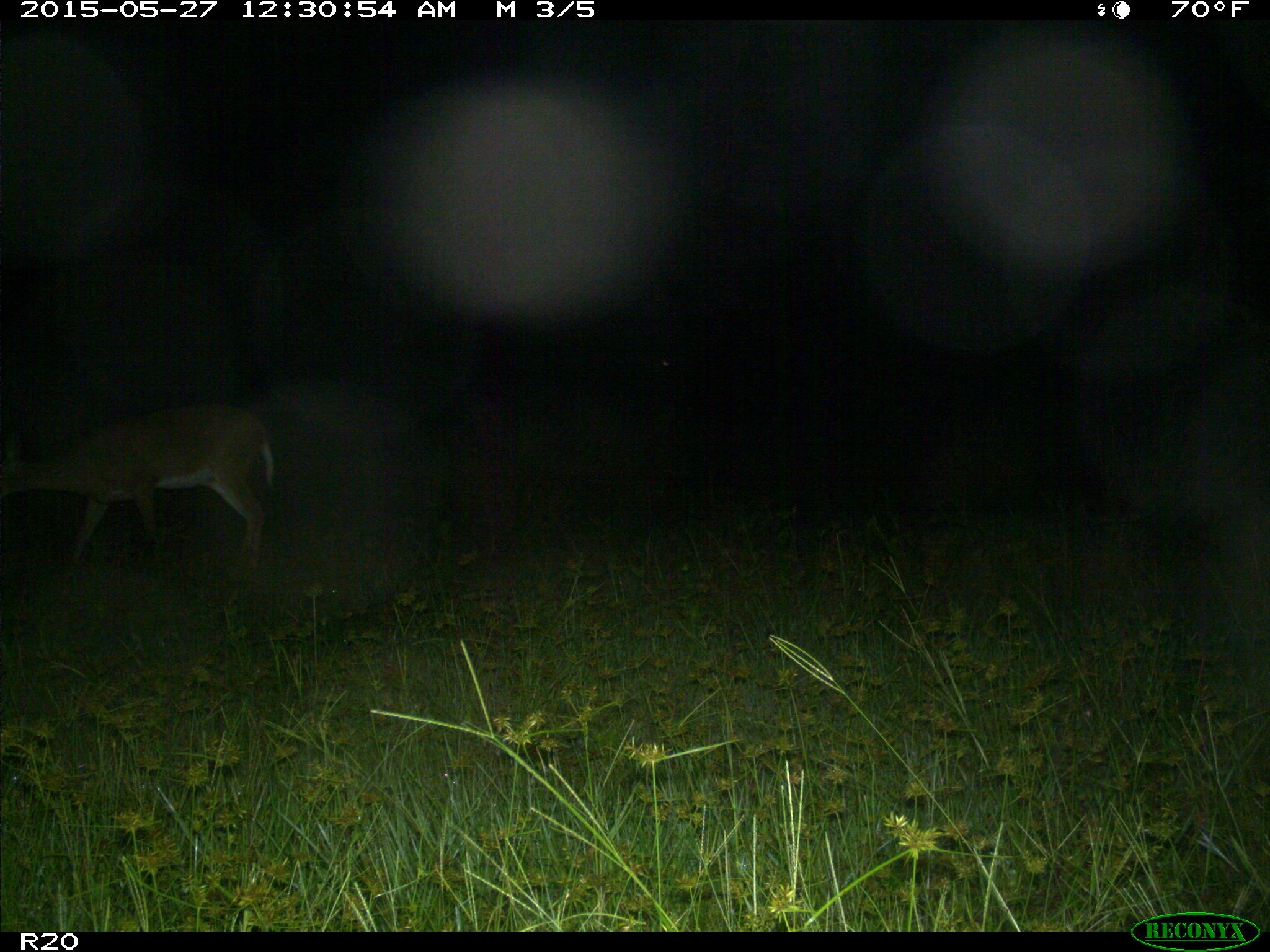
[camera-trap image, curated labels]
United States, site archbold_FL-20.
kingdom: Animalia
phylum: Chordata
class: Mammalia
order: Artiodactyla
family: Cervidae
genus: Odocoileus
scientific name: Odocoileus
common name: deer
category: unidentified deer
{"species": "unidentified deer (deer) (Odocoileus)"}